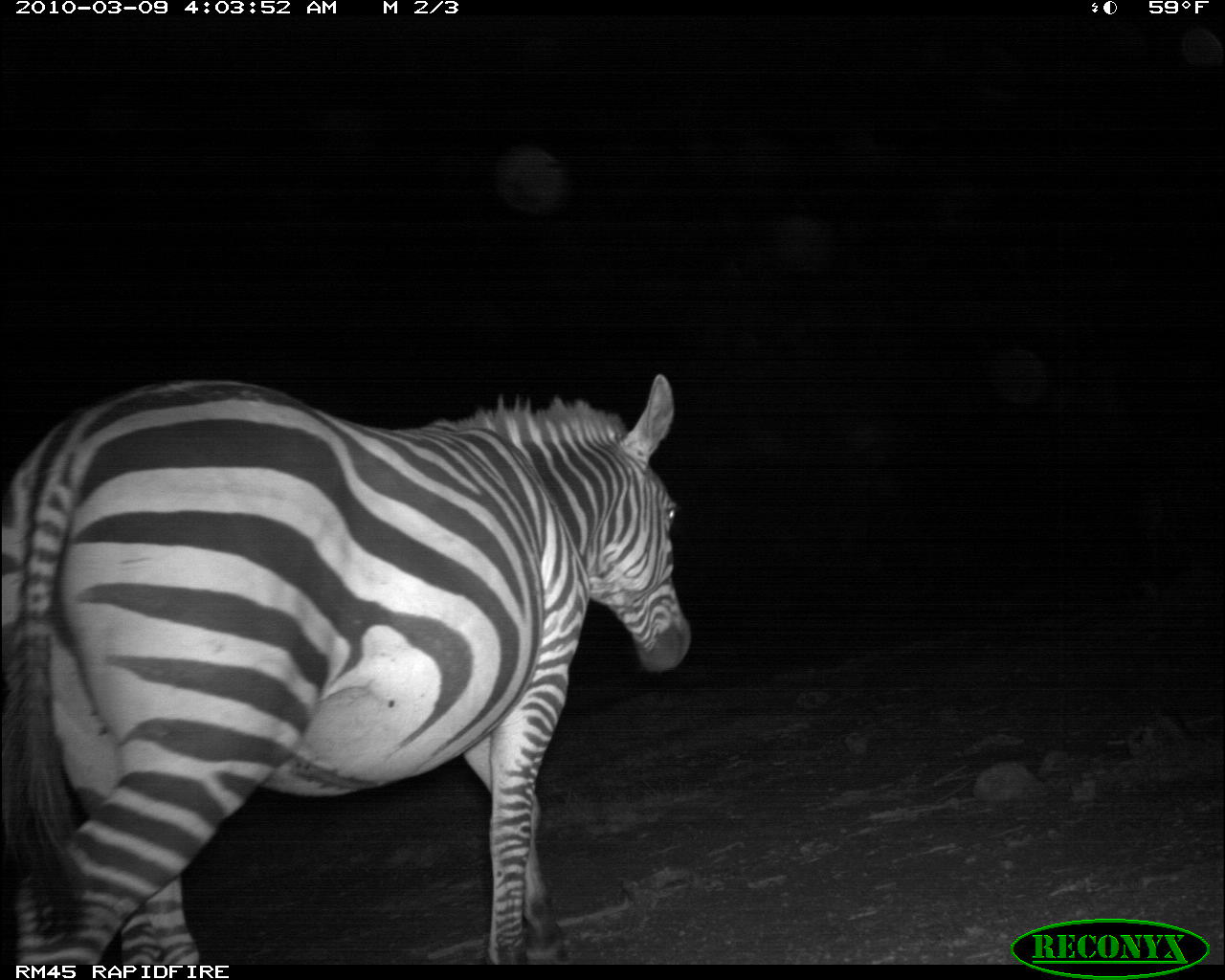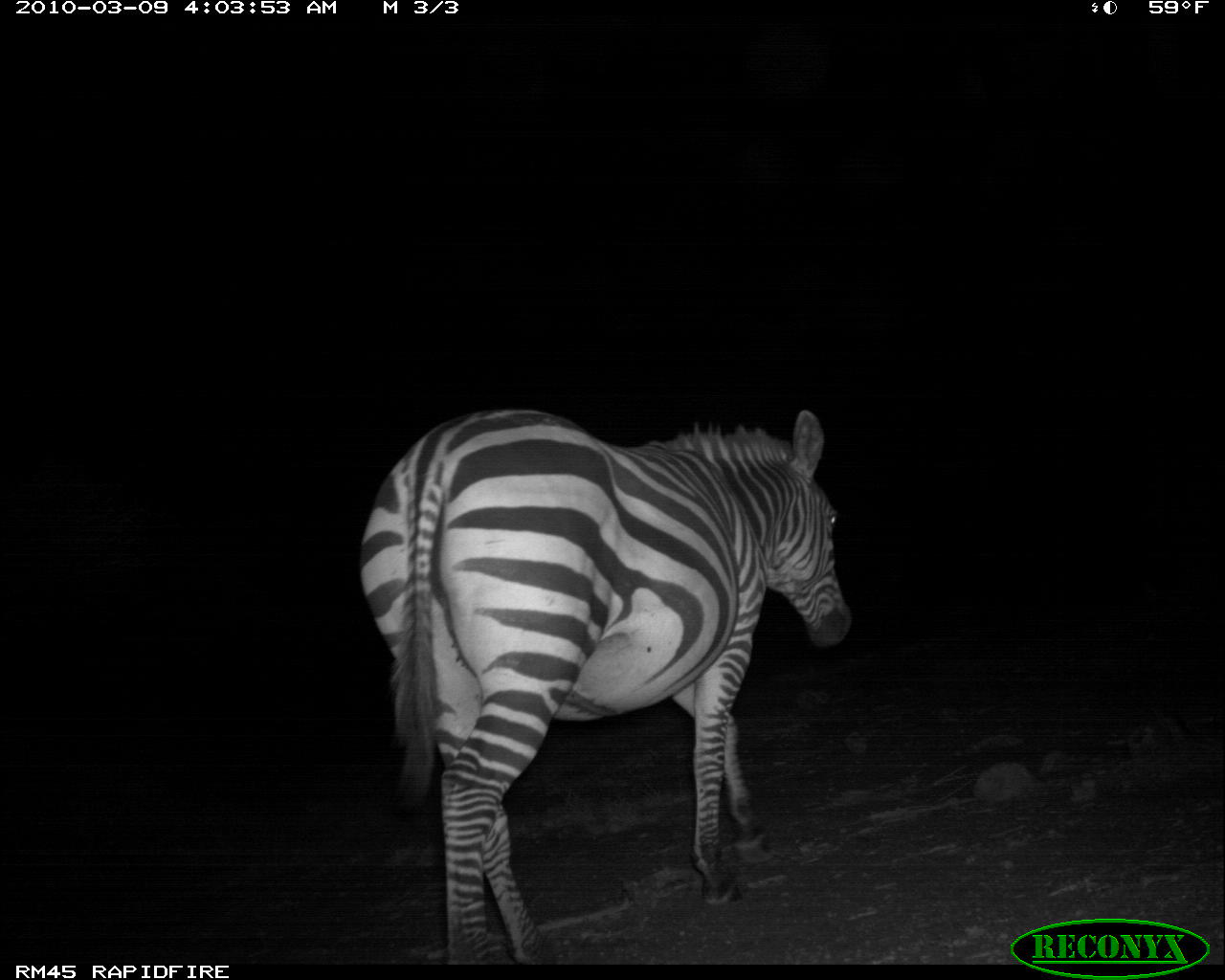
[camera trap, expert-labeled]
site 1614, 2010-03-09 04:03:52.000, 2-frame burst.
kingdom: Animalia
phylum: Chordata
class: Mammalia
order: Perissodactyla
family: Equidae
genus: Equus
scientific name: Equus quagga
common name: plains zebra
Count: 1.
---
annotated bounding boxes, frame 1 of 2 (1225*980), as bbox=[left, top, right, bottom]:
equus quagga: bbox=[0, 368, 692, 967]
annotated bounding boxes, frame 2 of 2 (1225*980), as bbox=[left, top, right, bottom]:
equus quagga: bbox=[358, 404, 855, 970]